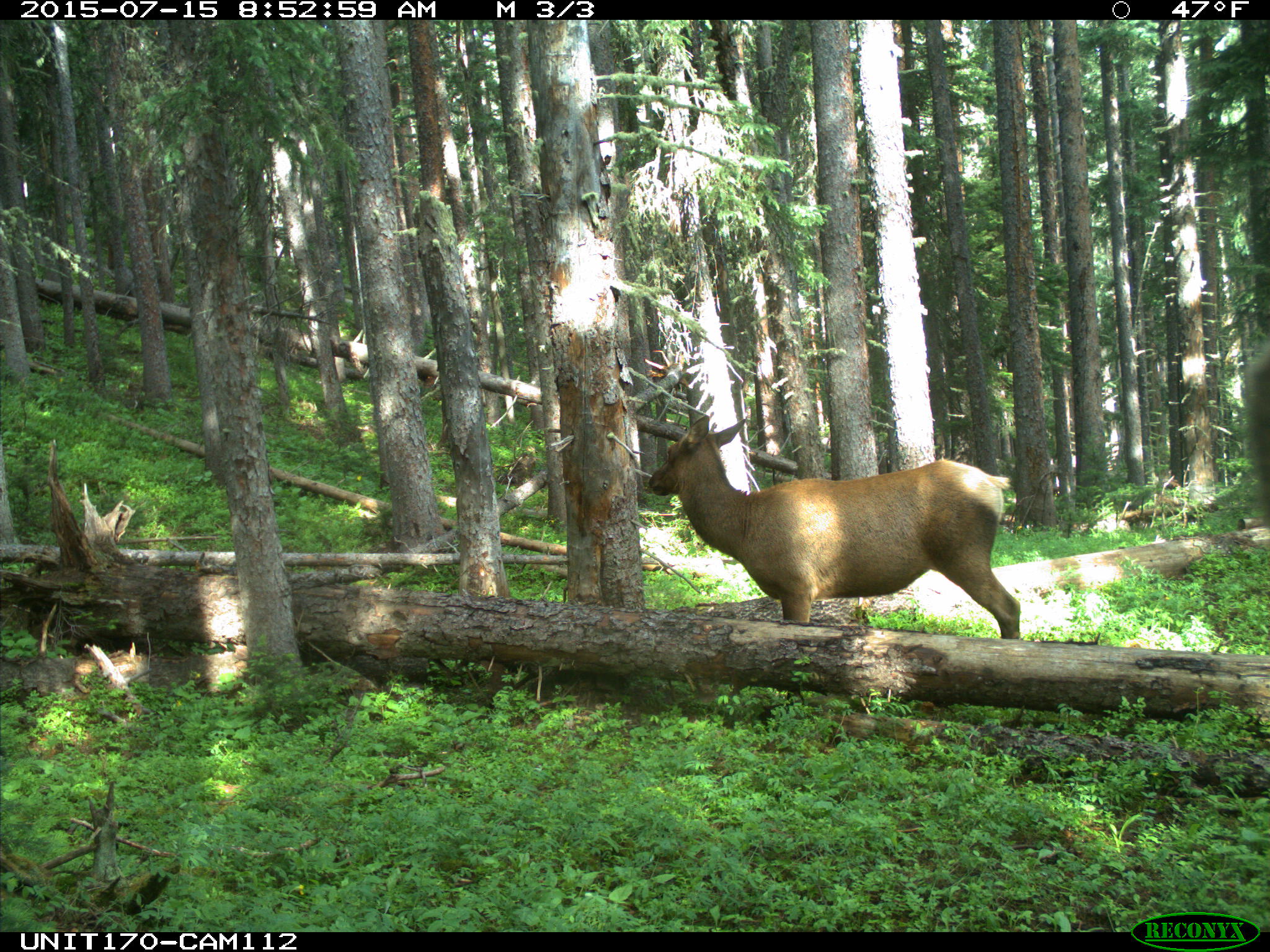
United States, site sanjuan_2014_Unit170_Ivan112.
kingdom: Animalia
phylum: Chordata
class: Mammalia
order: Artiodactyla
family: Cervidae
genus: Cervus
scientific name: Cervus elaphus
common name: red deer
Cervus elaphus (red deer).